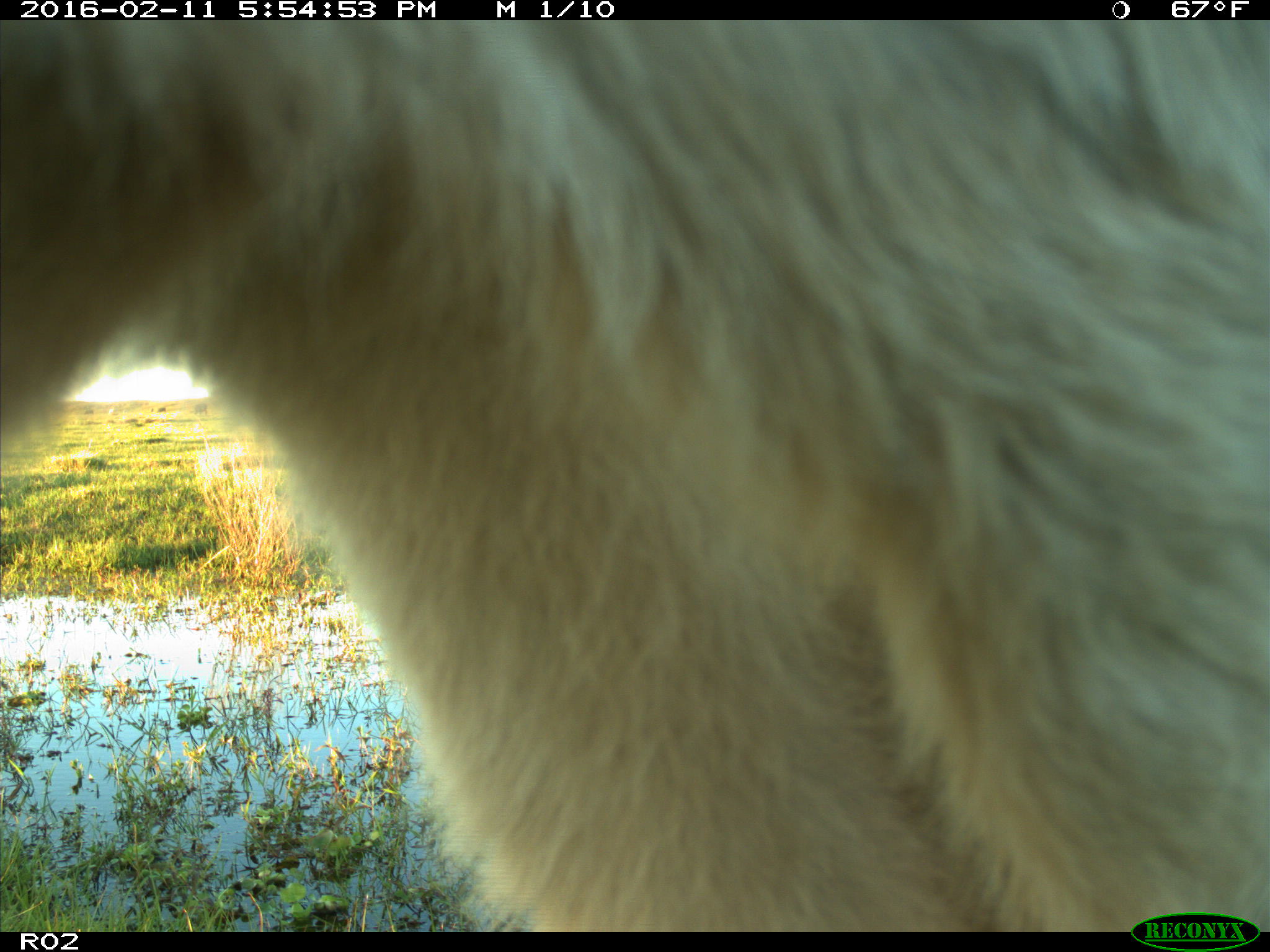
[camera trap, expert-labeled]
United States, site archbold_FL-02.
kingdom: Animalia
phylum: Chordata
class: Mammalia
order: Artiodactyla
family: Bovidae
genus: Bos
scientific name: Bos taurus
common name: domestic cow